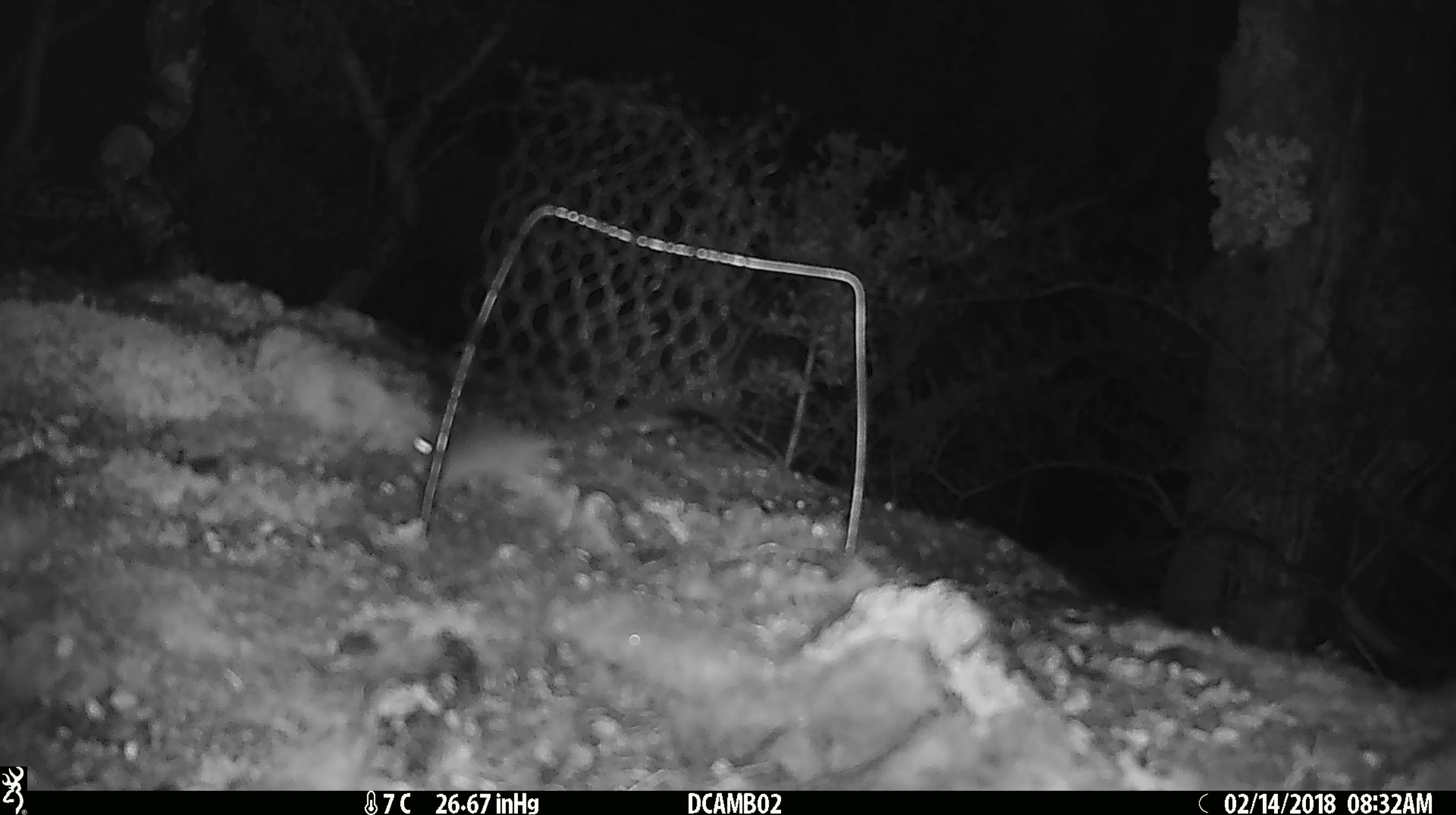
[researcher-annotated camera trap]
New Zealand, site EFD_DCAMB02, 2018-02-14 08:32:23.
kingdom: Animalia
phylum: Chordata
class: Mammalia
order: Rodentia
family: Muridae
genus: Mus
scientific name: Mus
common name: mouse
Mouse (Mus).